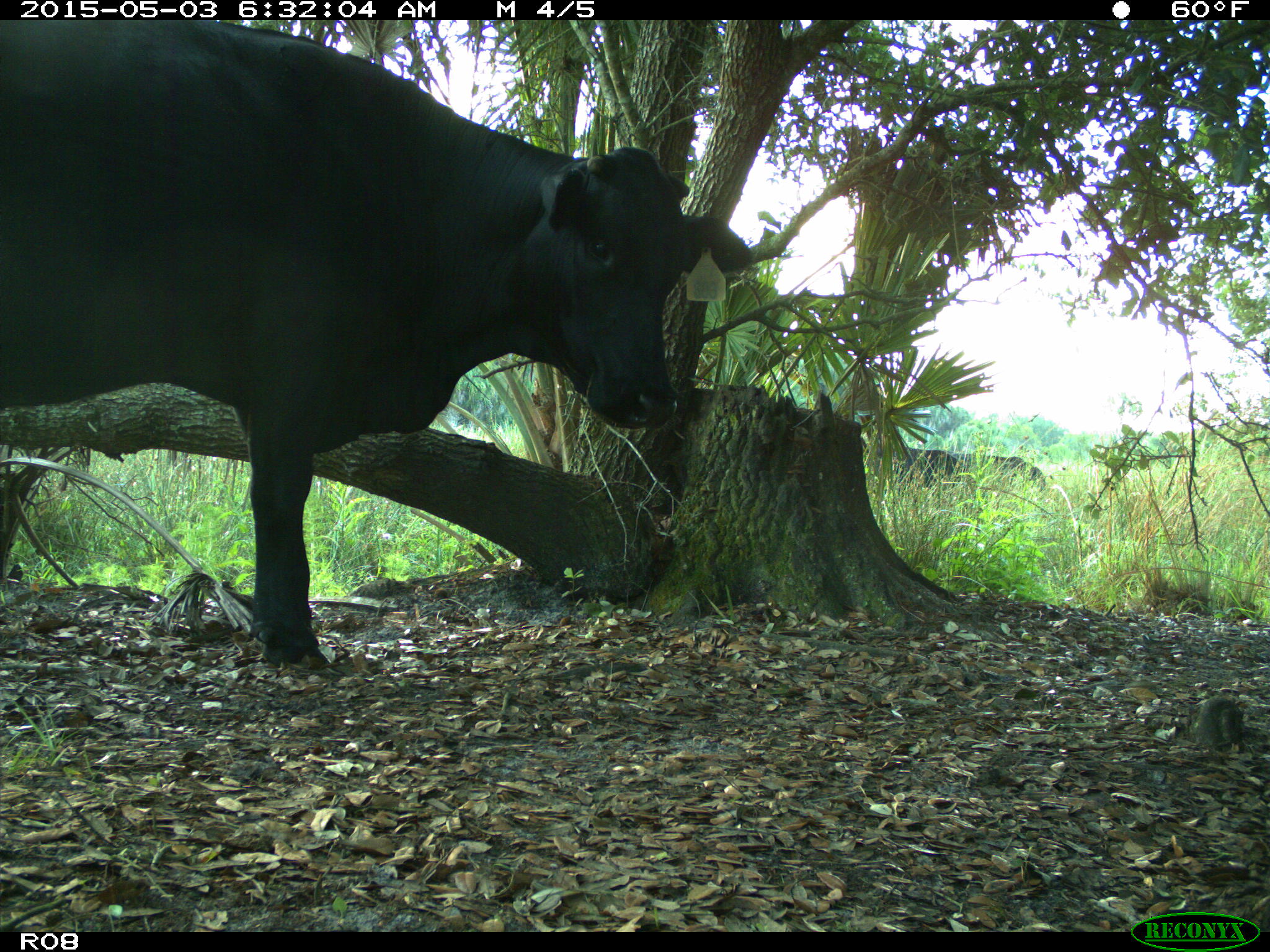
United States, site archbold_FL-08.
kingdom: Animalia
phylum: Chordata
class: Mammalia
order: Artiodactyla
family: Bovidae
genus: Bos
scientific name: Bos taurus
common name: domestic cow